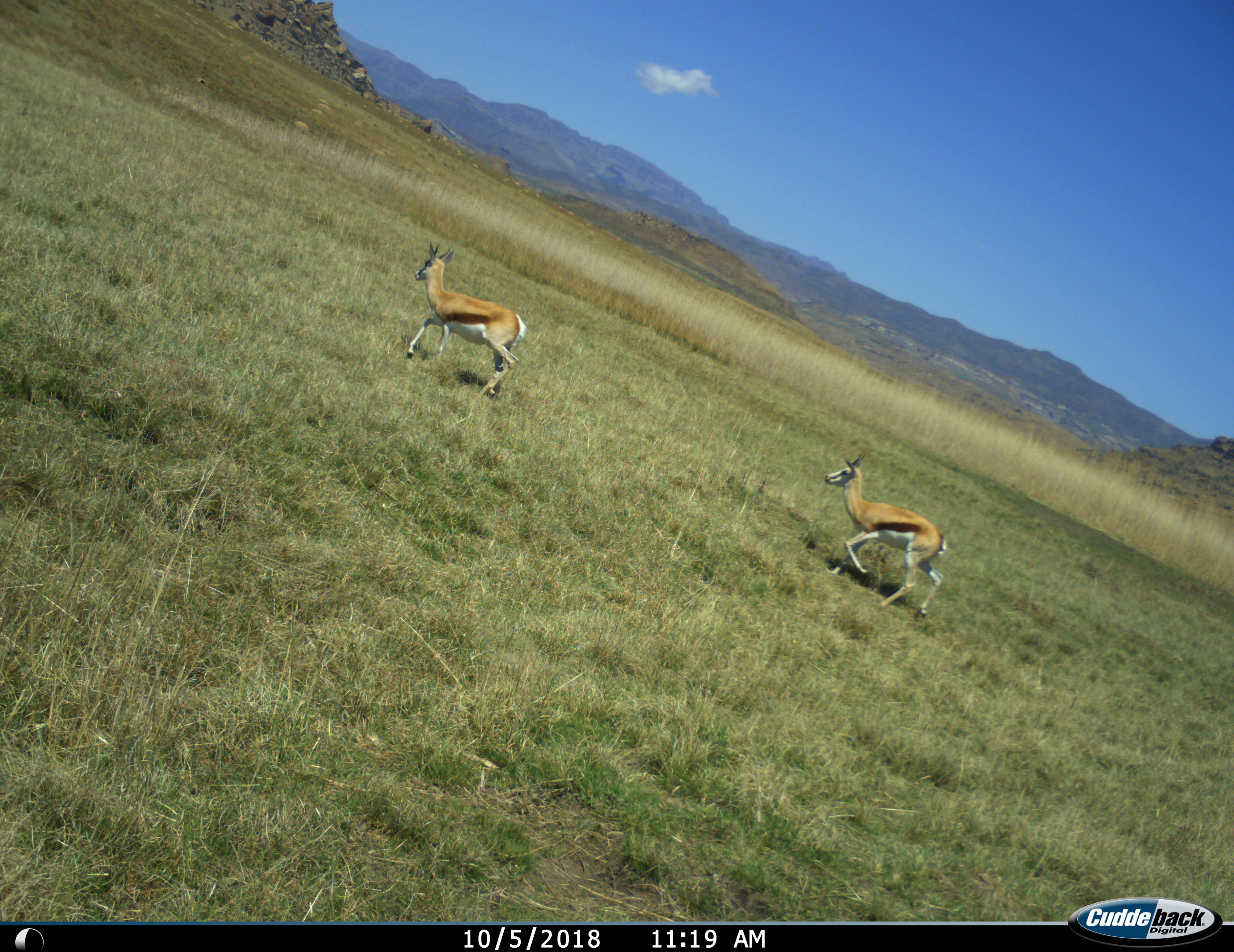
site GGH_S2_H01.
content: unidentified animal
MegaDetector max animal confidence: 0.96